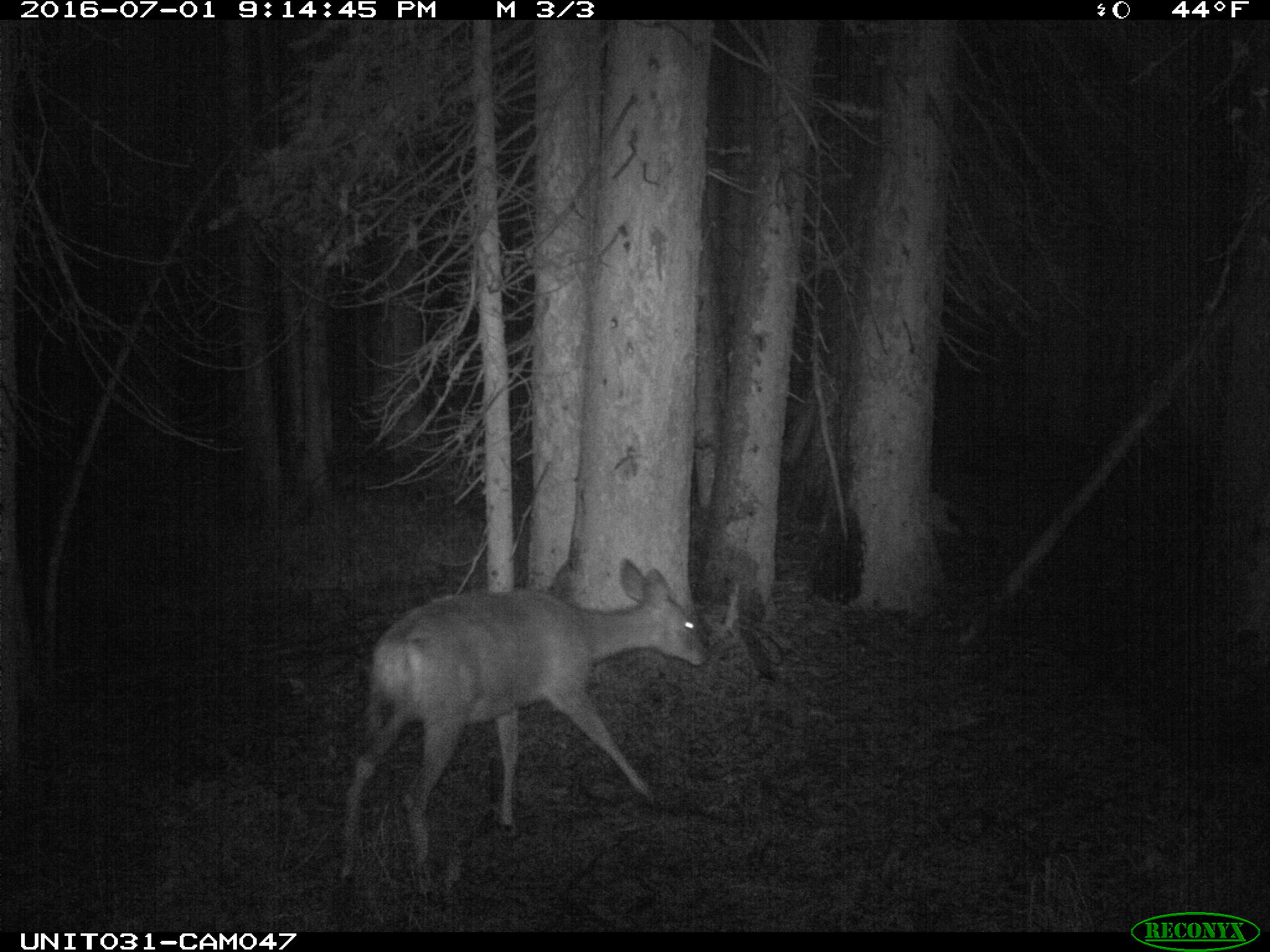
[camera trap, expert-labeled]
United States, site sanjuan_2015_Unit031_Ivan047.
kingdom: Animalia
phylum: Chordata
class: Mammalia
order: Artiodactyla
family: Cervidae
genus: Odocoileus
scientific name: Odocoileus hemionus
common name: mule deer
Odocoileus hemionus (mule deer).